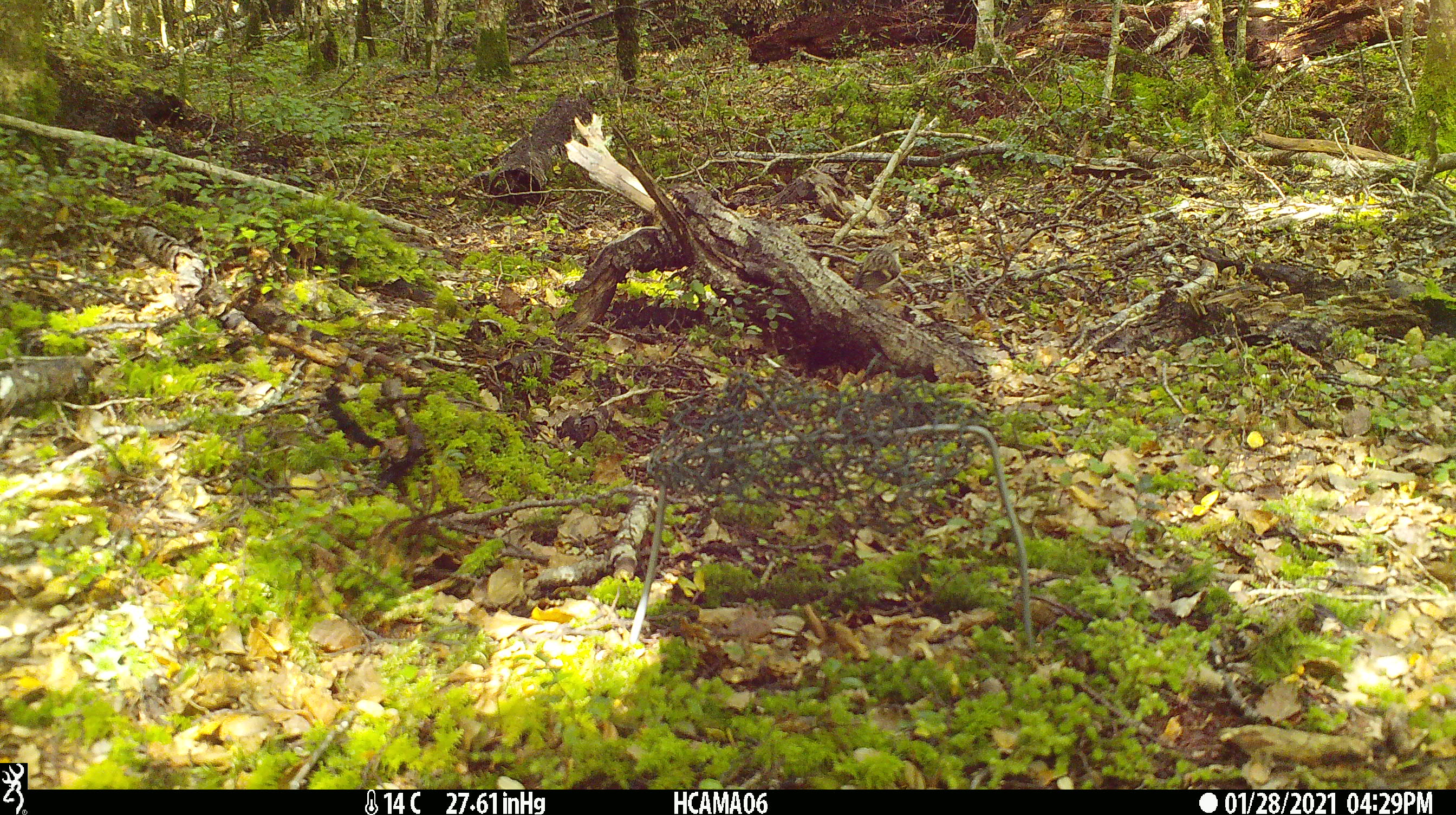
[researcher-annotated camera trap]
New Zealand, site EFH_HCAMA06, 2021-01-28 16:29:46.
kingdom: Animalia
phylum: Chordata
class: Aves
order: Passeriformes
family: Acanthisittidae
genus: Acanthisitta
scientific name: Acanthisitta chloris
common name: rifleman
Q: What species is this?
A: Rifleman (Acanthisitta chloris).